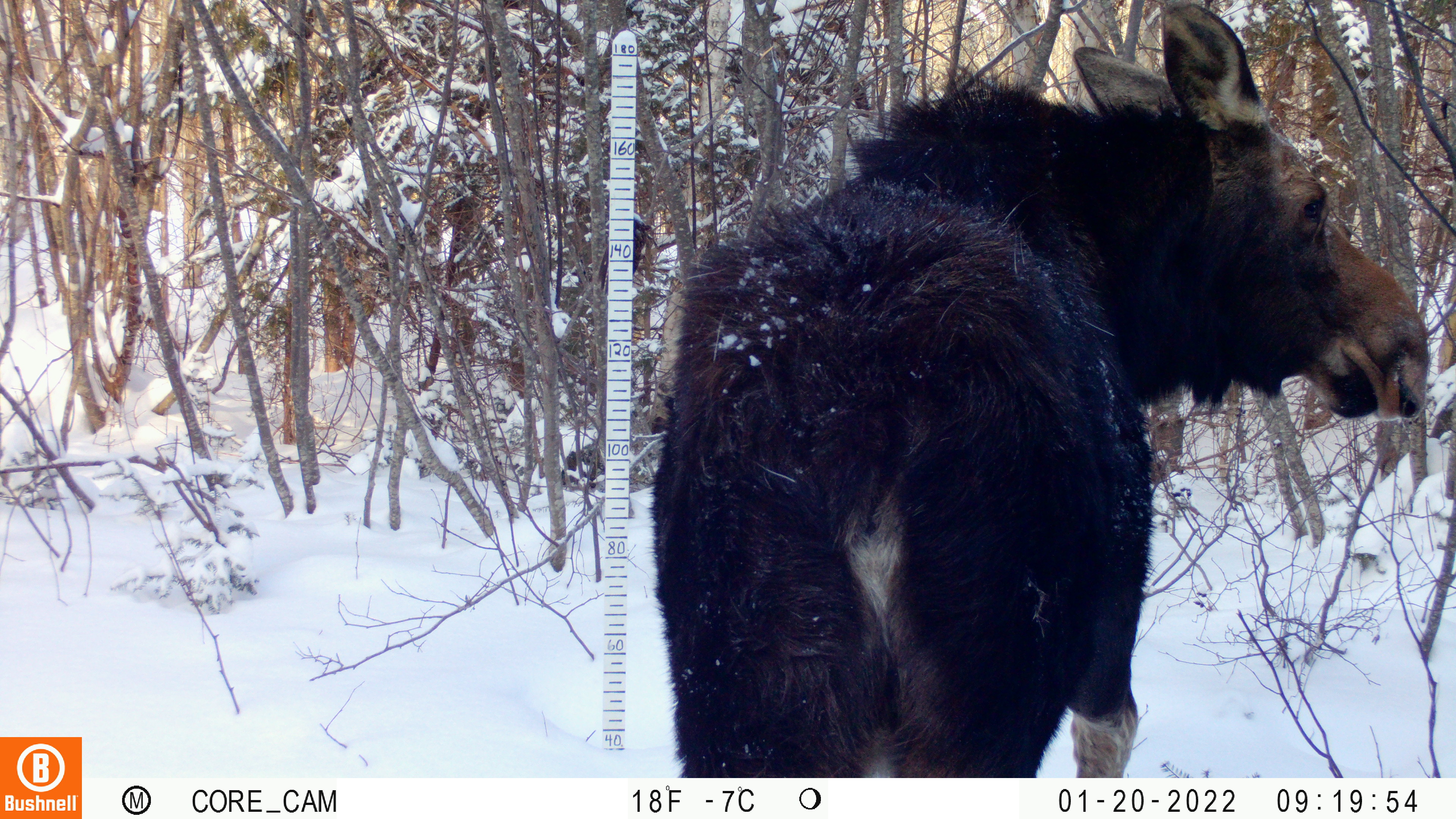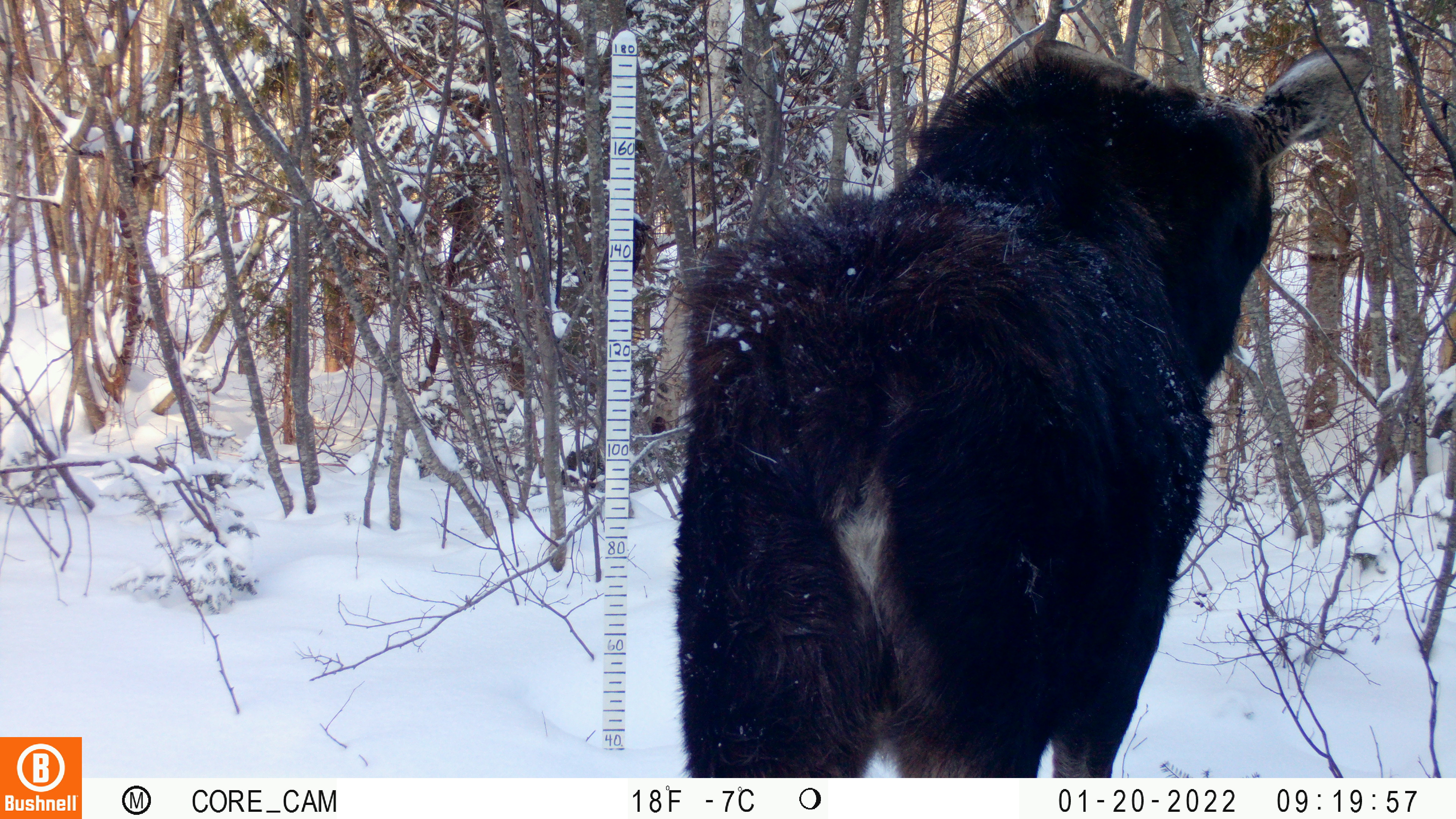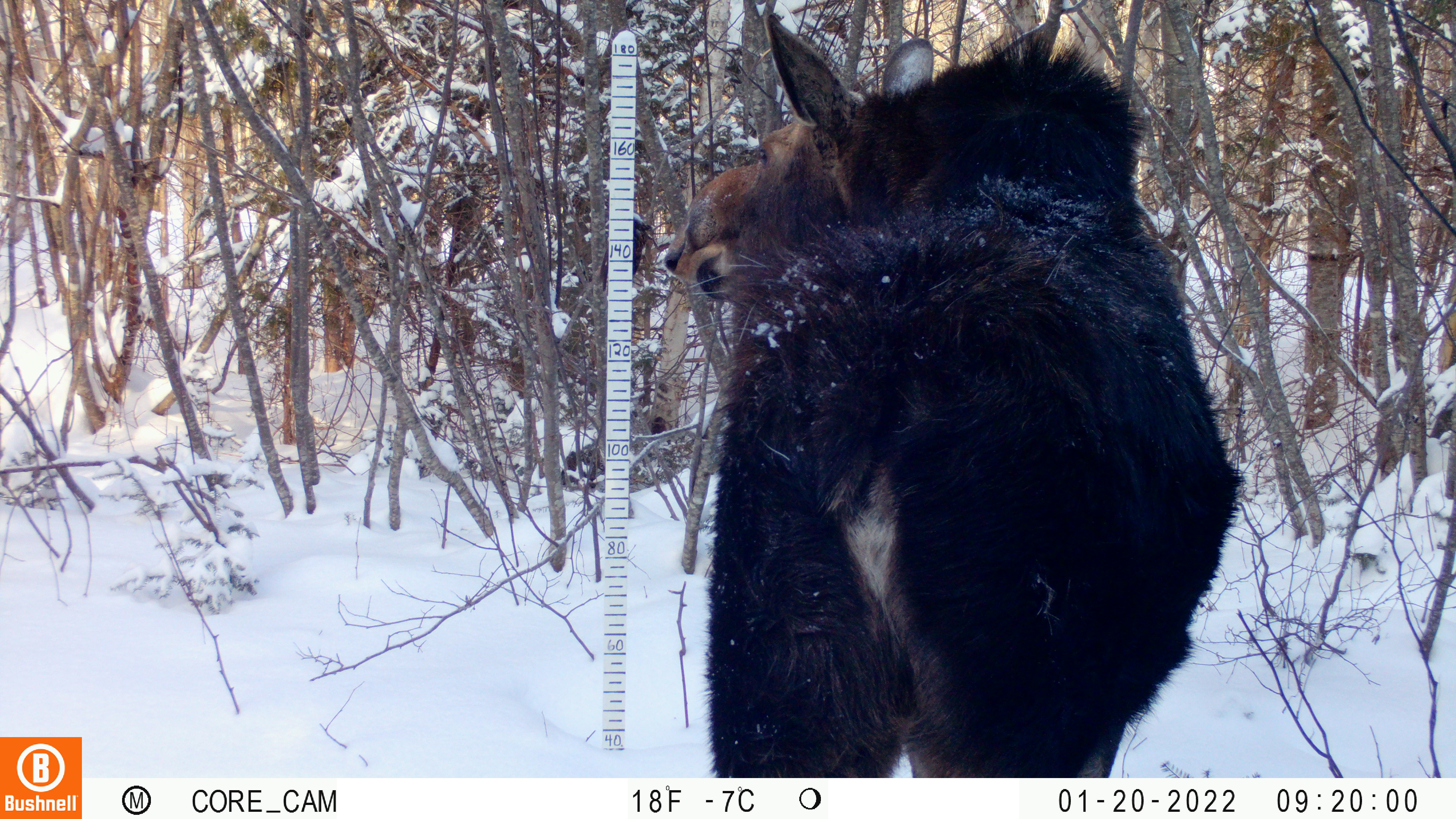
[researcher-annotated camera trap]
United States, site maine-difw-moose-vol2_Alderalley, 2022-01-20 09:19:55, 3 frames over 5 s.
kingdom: Animalia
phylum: Chordata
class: Mammalia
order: Artiodactyla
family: Cervidae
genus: Alces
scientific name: Alces alces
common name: moose